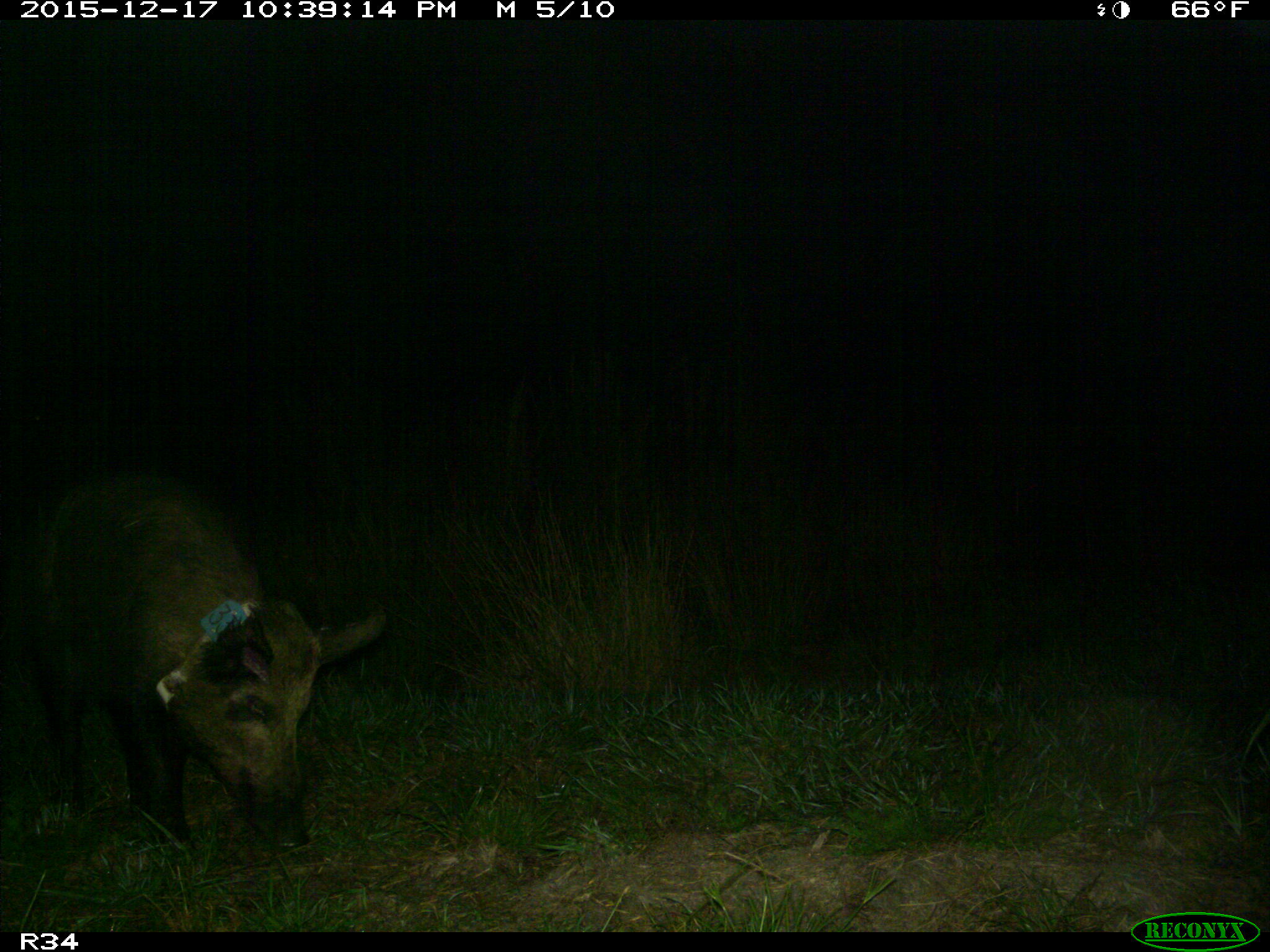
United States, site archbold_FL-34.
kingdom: Animalia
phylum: Chordata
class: Mammalia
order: Artiodactyla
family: Suidae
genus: Sus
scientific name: Sus scrofa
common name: wild boar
Sus scrofa (wild boar).